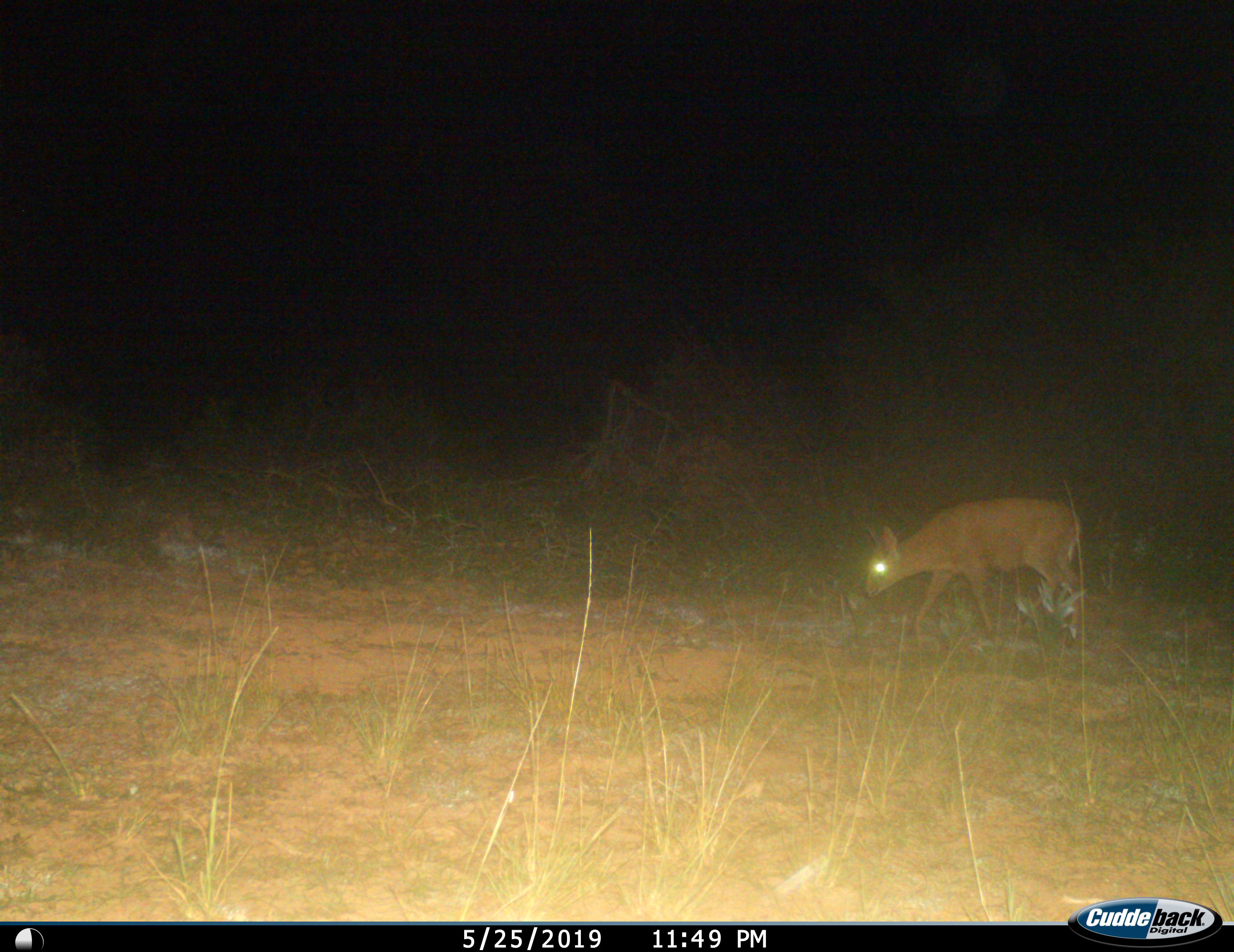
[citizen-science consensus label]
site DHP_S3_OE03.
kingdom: Animalia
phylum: Chordata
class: Mammalia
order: Artiodactyla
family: Bovidae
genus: Oreotragus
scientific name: Oreotragus oreotragus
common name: klipspringer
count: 1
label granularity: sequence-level